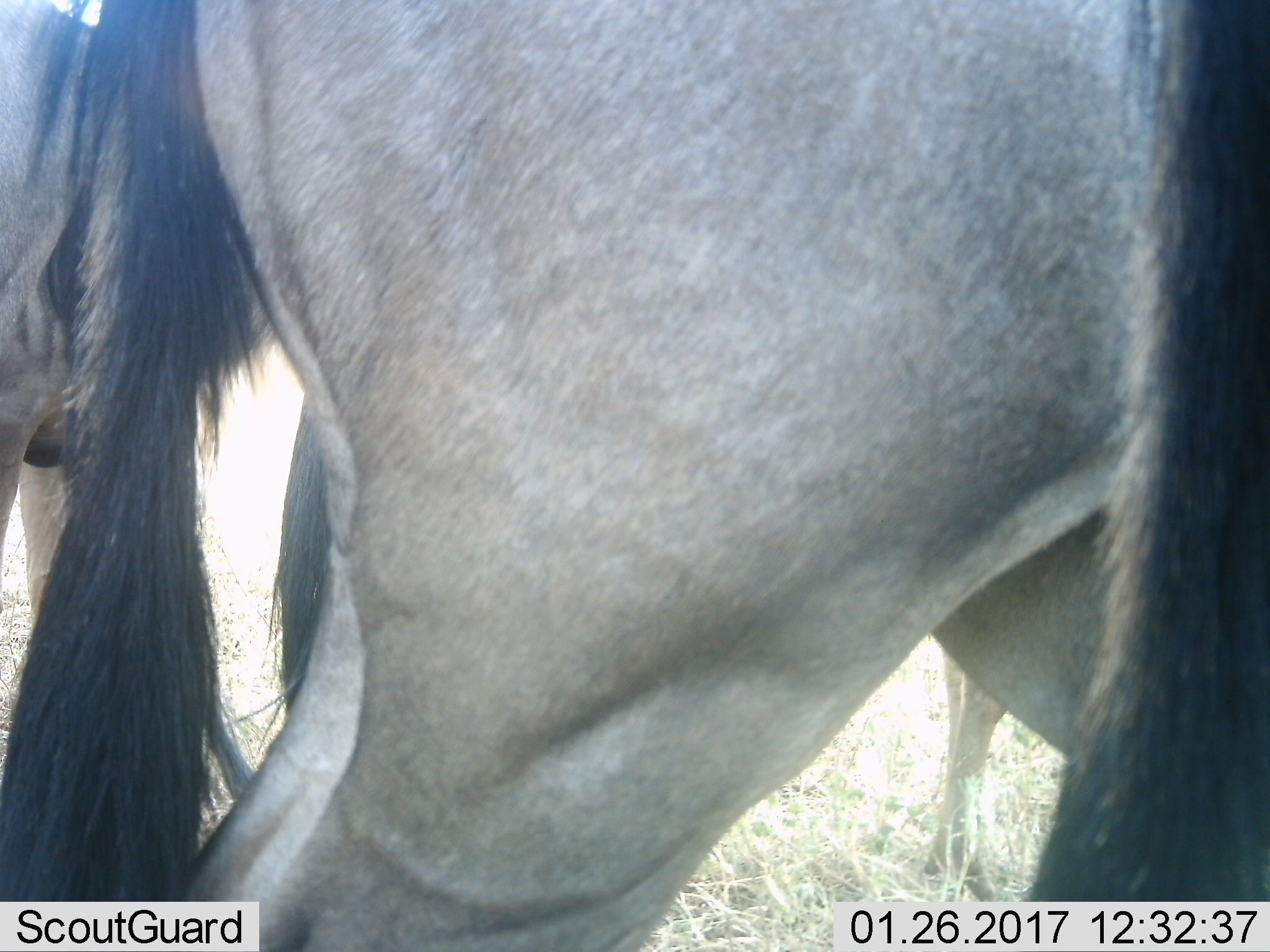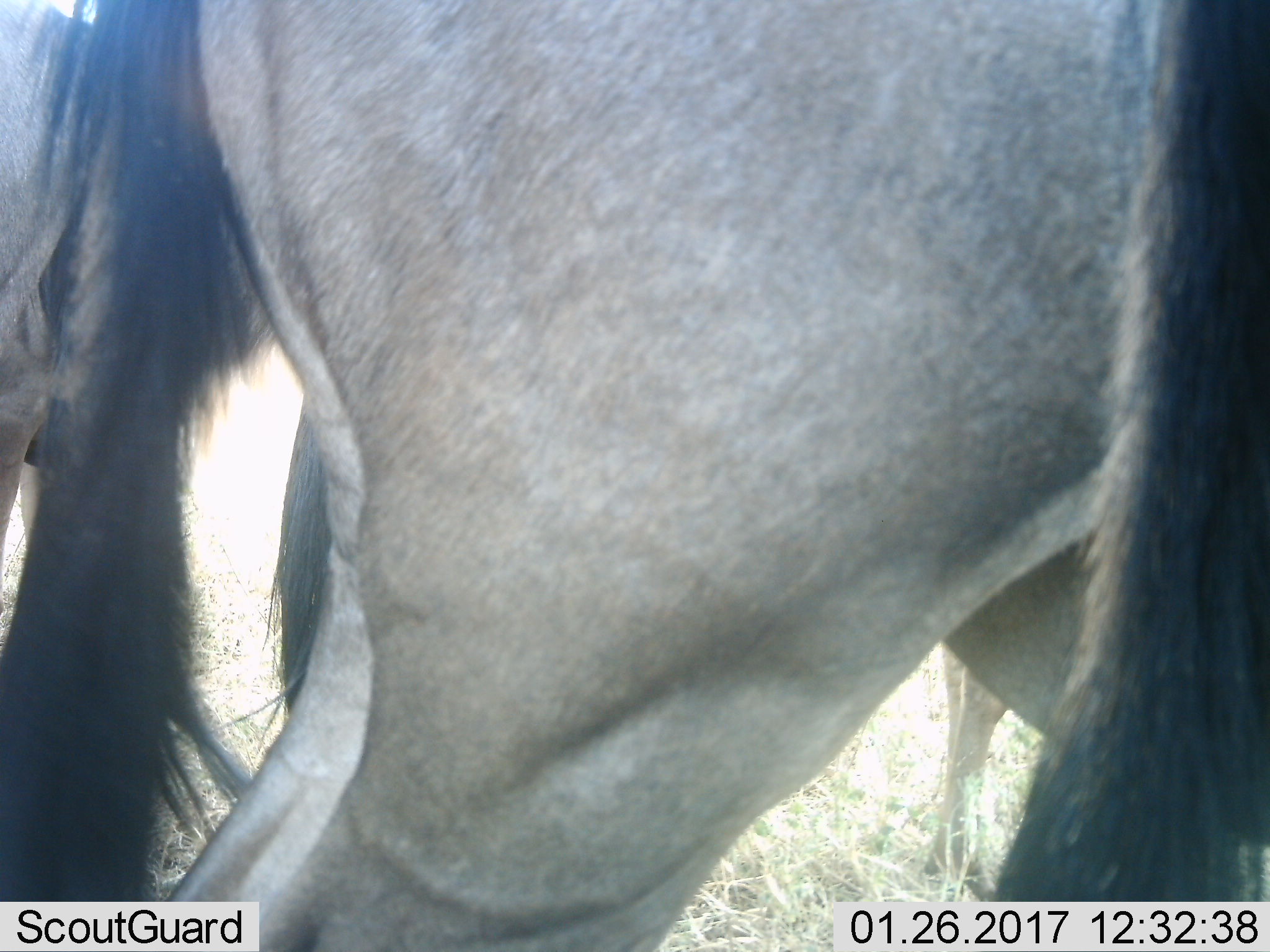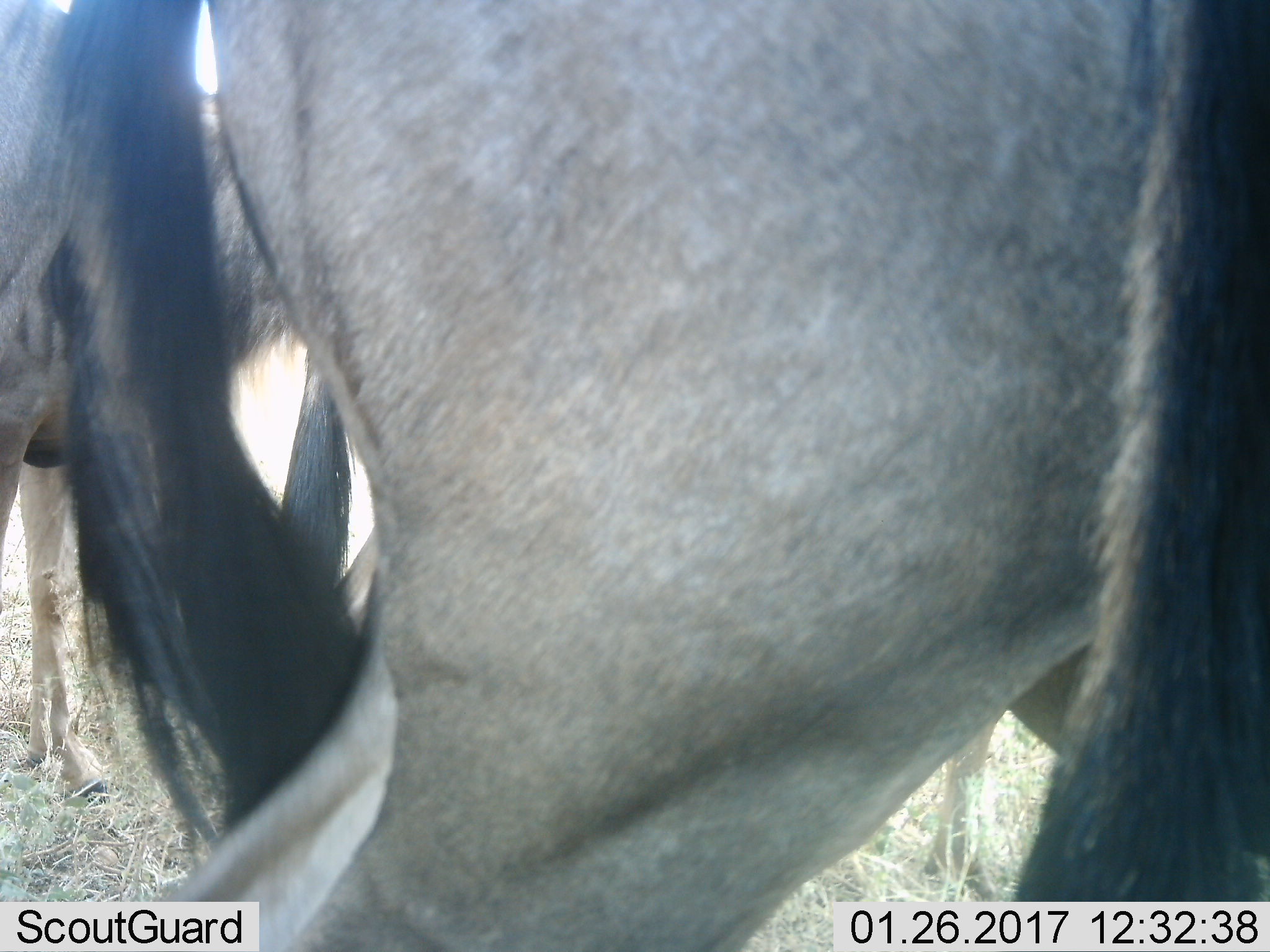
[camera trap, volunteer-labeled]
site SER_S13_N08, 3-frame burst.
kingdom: Animalia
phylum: Chordata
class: Mammalia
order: Artiodactyla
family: Bovidae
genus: Connochaetes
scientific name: Connochaetes taurinus taurinus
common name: blue wildebeest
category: wildebeestblue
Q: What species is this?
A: Wildebeestblue (blue wildebeest) (Connochaetes taurinus taurinus).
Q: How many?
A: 3.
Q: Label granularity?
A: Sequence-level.